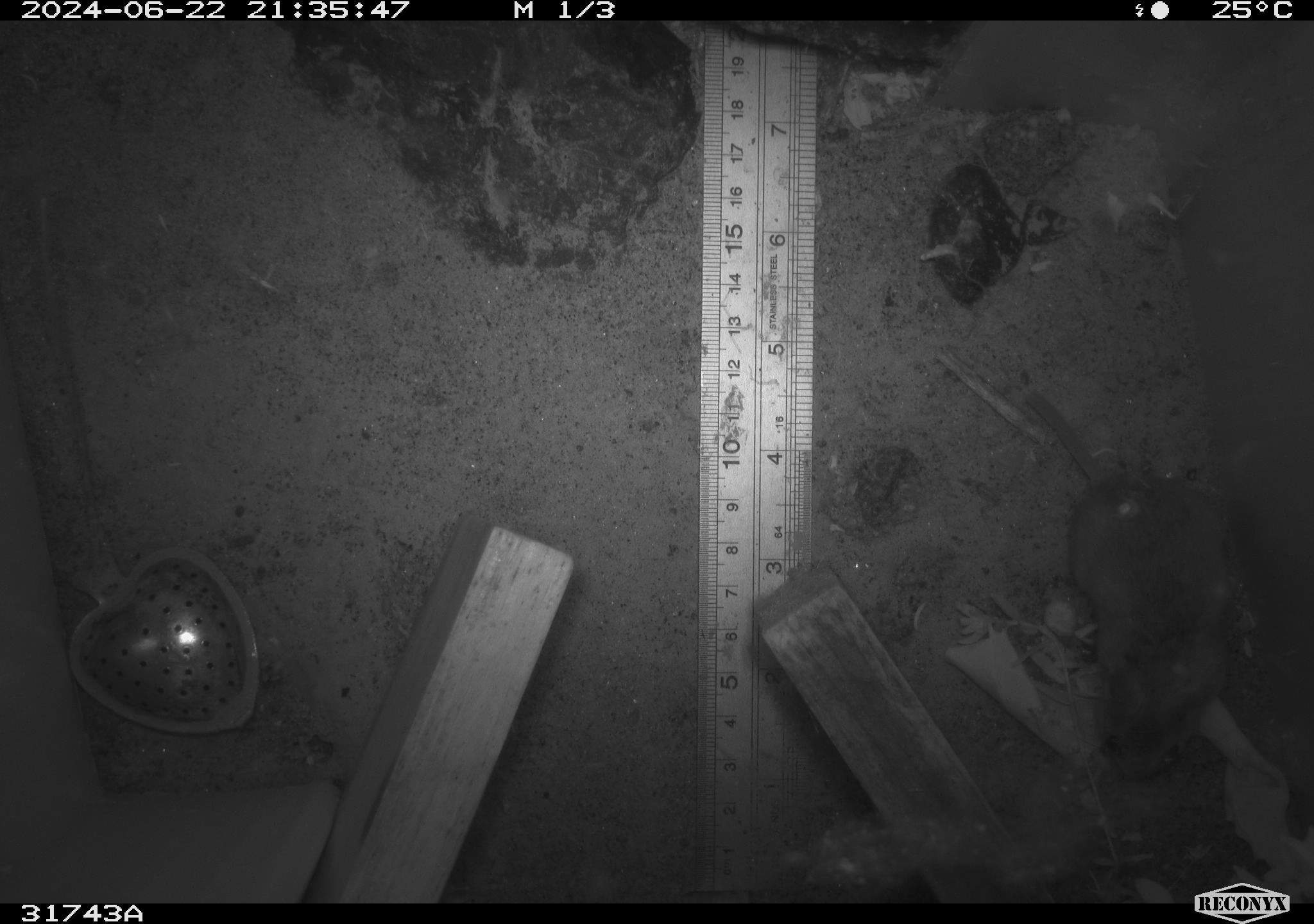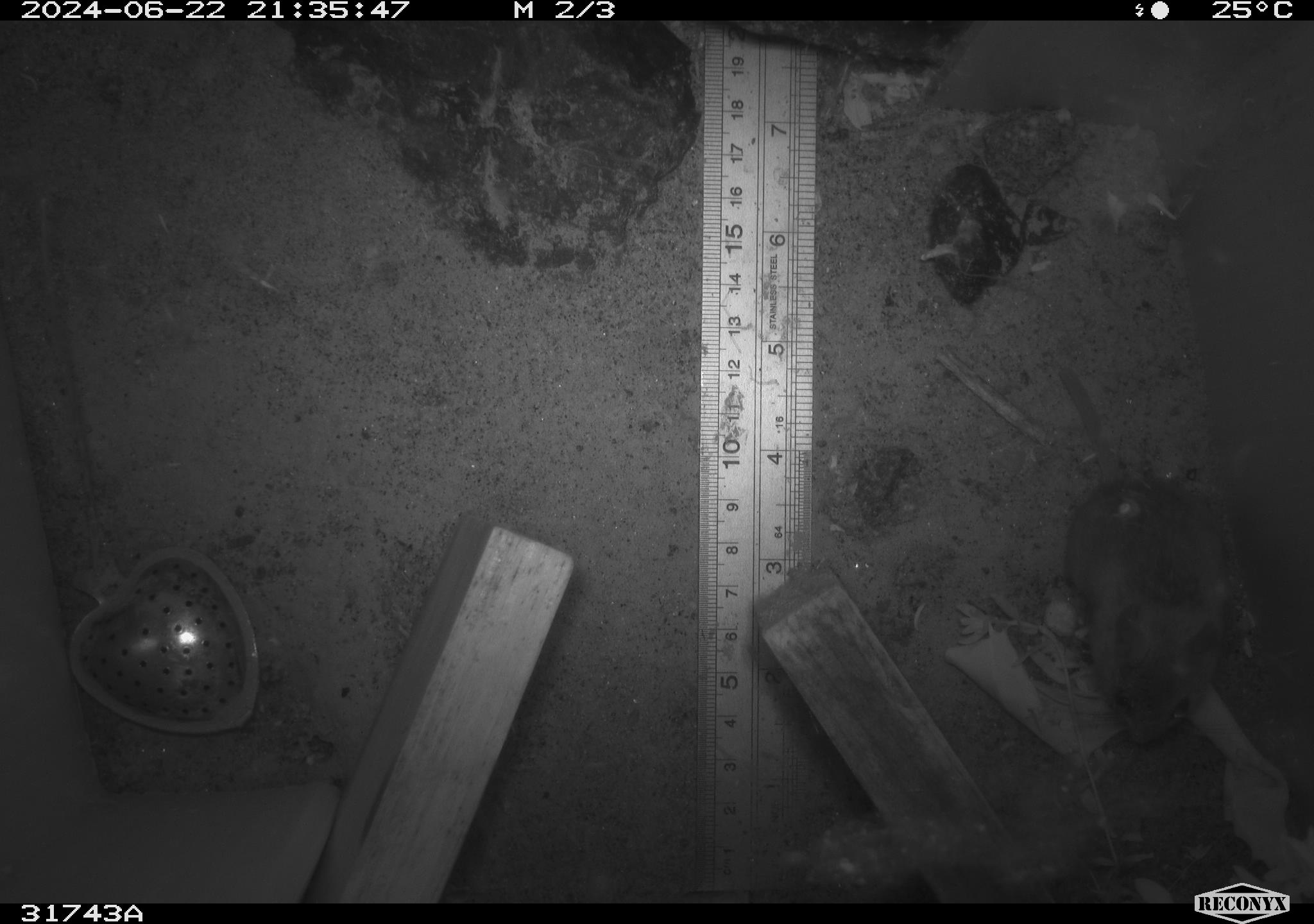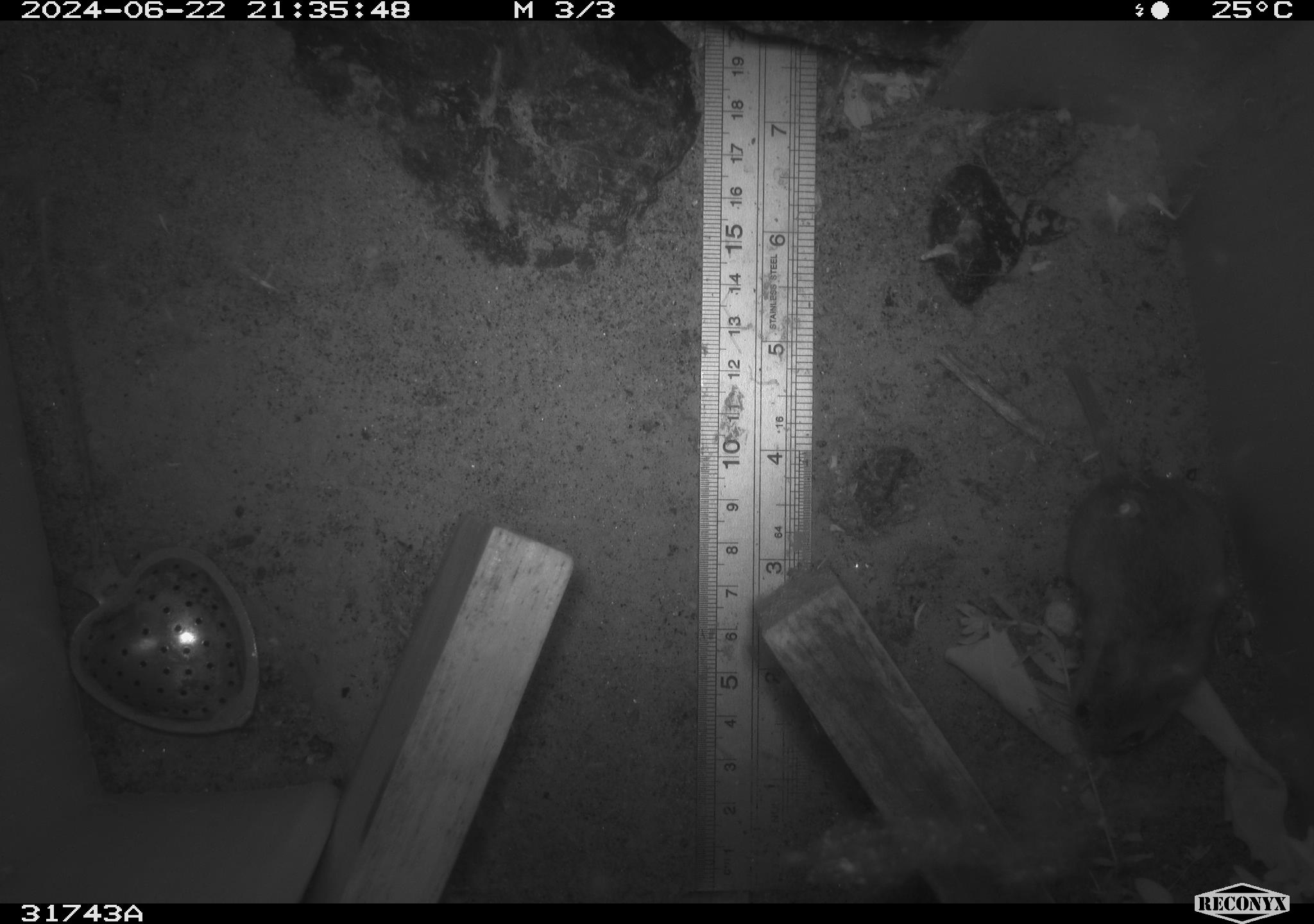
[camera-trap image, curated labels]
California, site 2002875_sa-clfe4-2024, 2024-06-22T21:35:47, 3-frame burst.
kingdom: Animalia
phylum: Chordata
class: Mammalia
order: Rodentia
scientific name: Rodentia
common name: rodent